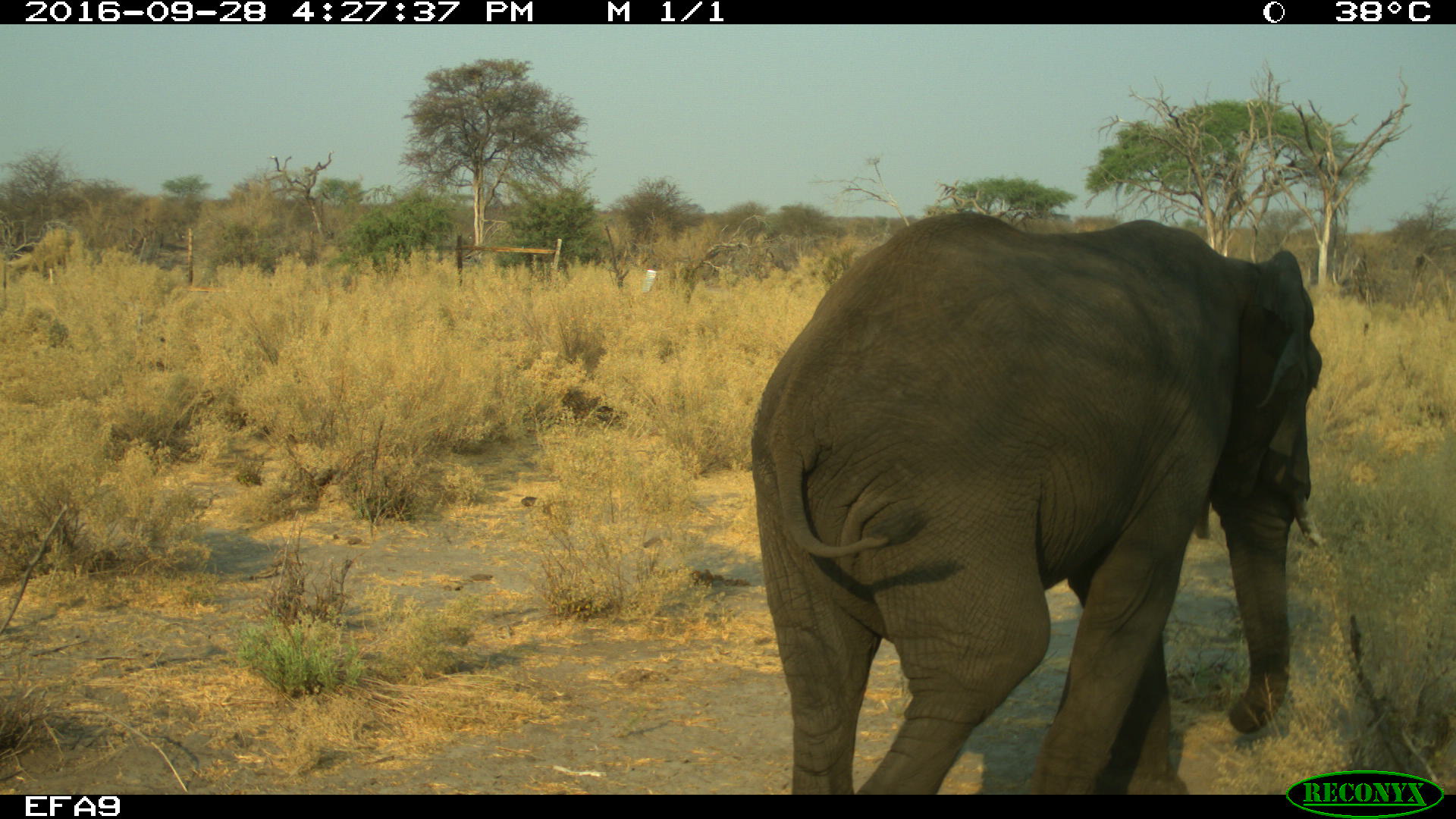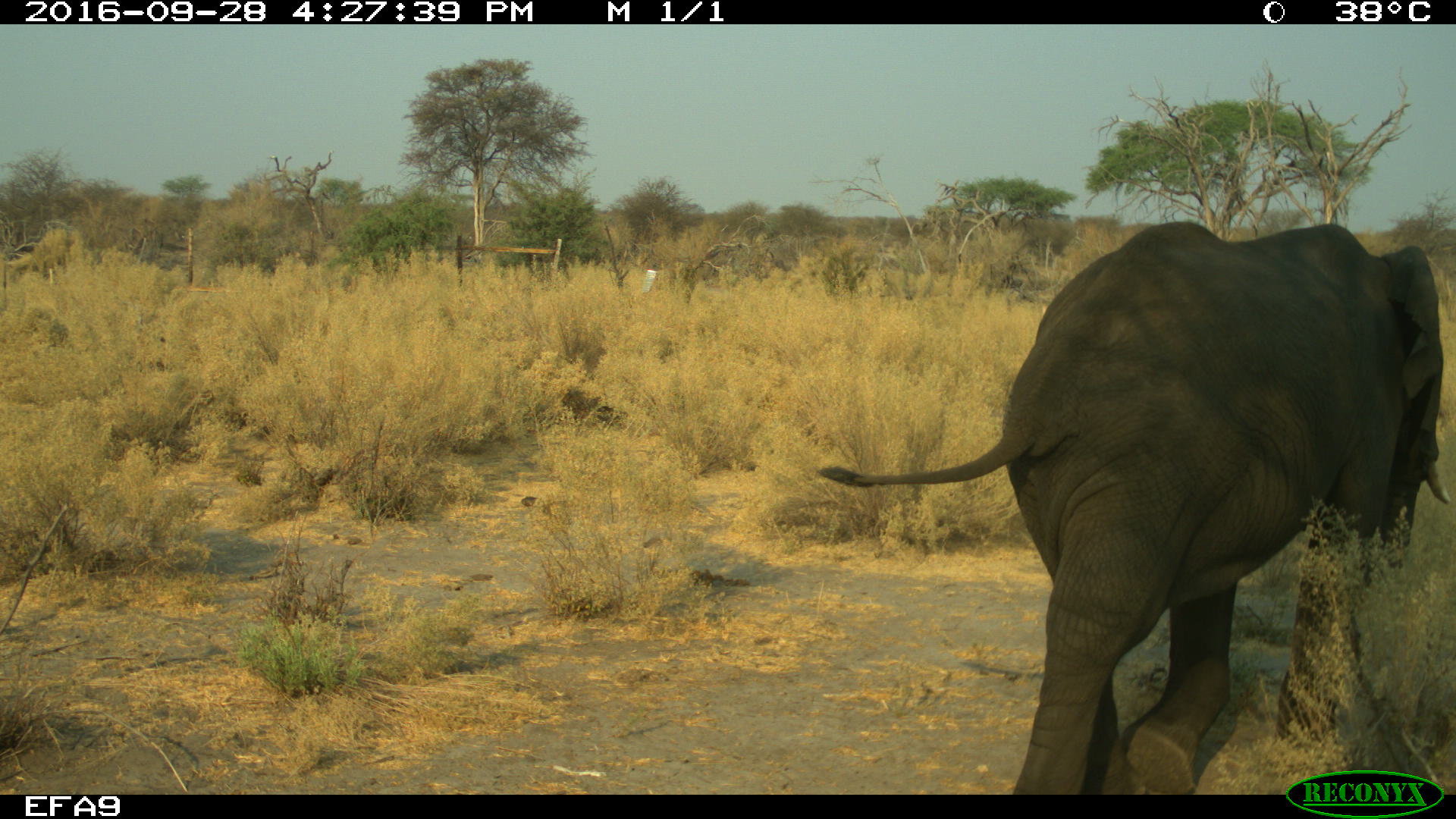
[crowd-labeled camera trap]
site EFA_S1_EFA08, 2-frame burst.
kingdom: Animalia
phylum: Chordata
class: Mammalia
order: Proboscidea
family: Elephantidae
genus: Loxodonta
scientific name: Loxodonta africana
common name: african bush elephant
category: elephant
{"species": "elephant (african bush elephant) (Loxodonta africana)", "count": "1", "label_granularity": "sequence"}